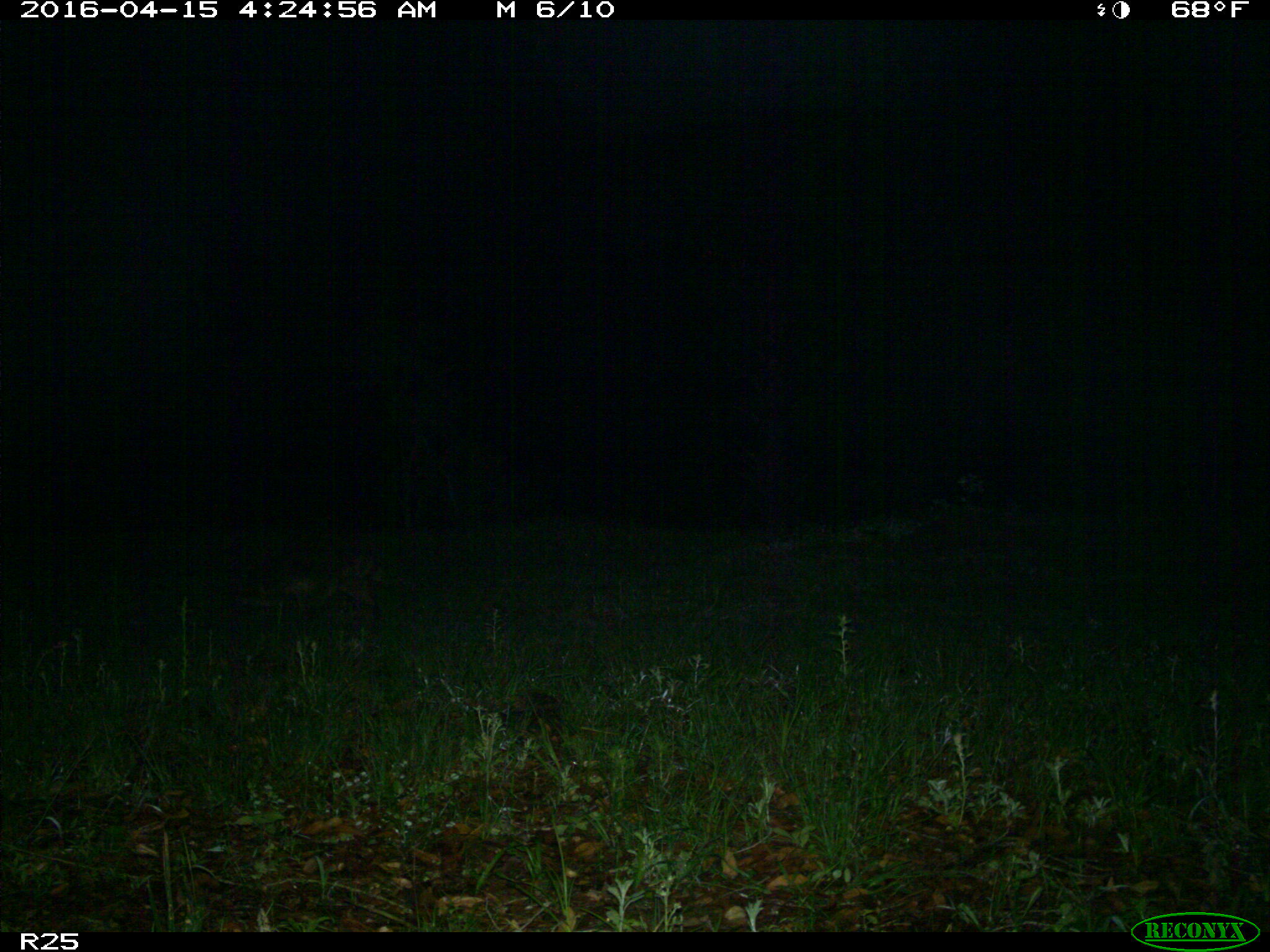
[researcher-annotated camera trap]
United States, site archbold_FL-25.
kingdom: Animalia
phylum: Chordata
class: Mammalia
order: Carnivora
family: Procyonidae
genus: Procyon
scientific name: Procyon lotor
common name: common raccoon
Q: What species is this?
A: Procyon lotor (common raccoon).